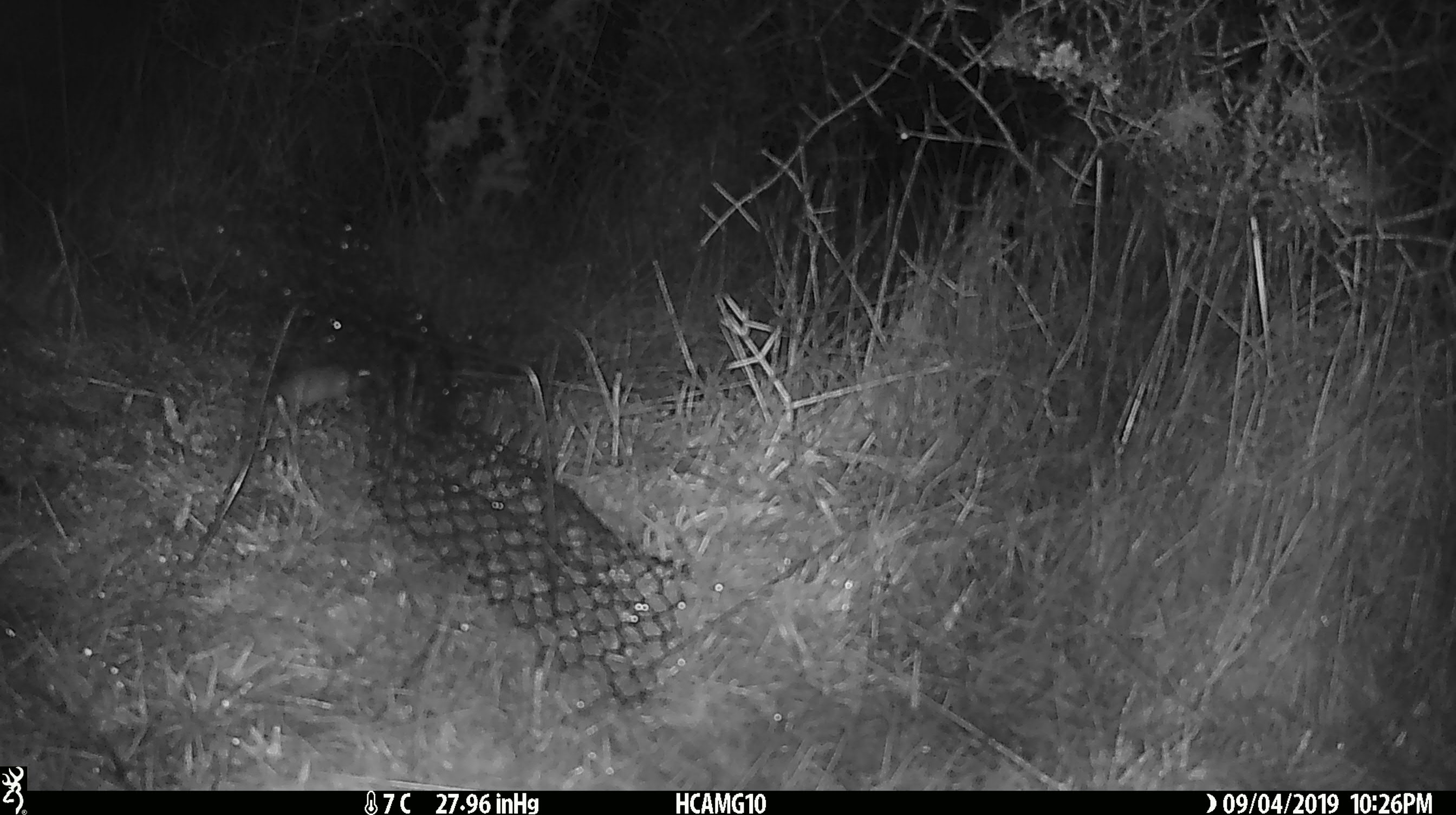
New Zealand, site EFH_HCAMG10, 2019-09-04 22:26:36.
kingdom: Animalia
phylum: Chordata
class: Mammalia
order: Rodentia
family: Muridae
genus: Mus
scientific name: Mus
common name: mouse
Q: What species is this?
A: Mouse (Mus).